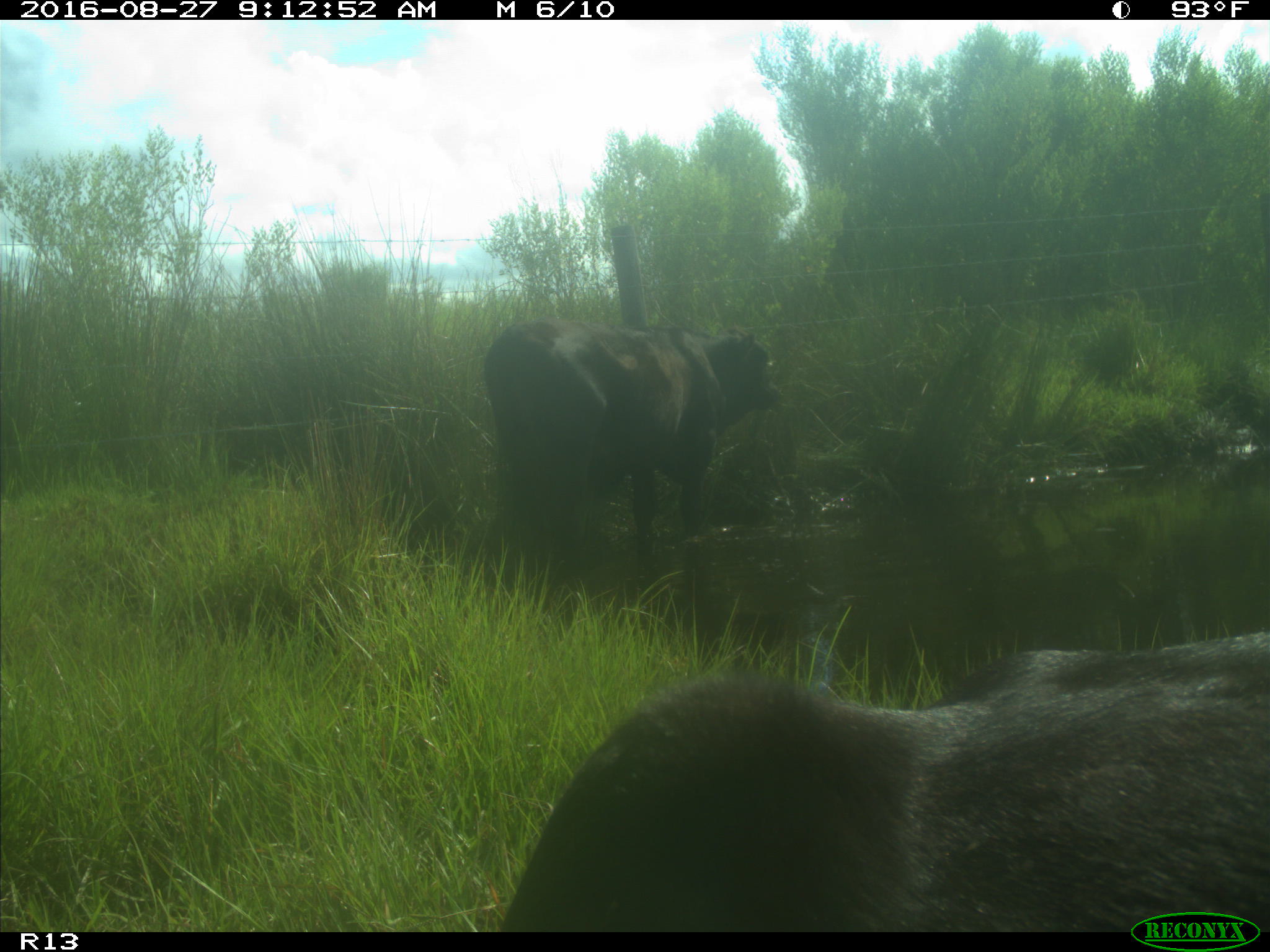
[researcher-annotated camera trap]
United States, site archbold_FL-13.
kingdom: Animalia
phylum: Chordata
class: Mammalia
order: Artiodactyla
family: Bovidae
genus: Bos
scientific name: Bos taurus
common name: domestic cow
Bos taurus (domestic cow).